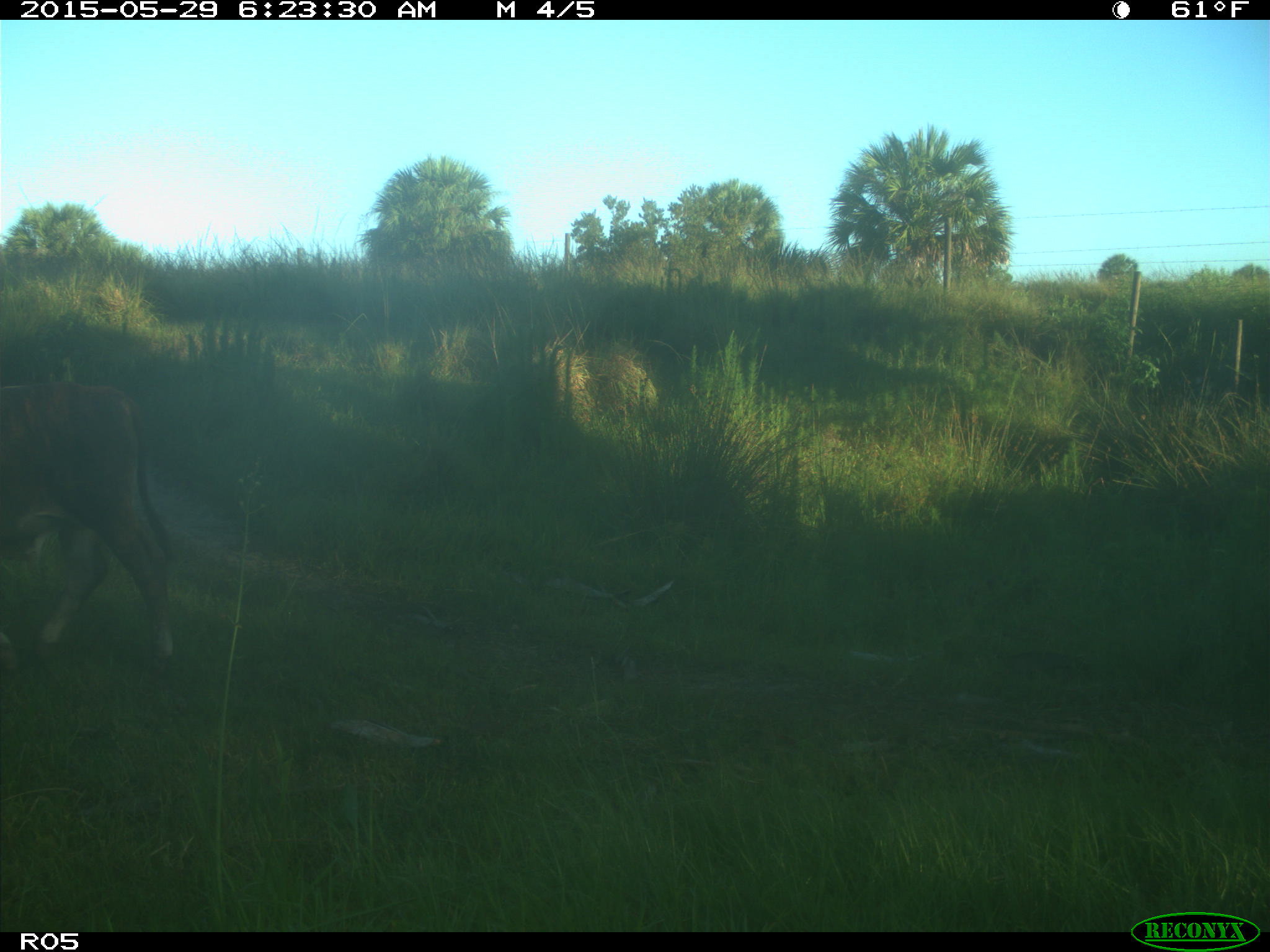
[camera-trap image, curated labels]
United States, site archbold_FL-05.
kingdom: Animalia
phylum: Chordata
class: Mammalia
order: Artiodactyla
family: Bovidae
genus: Bos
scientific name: Bos taurus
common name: domestic cow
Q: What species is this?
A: Bos taurus (domestic cow).